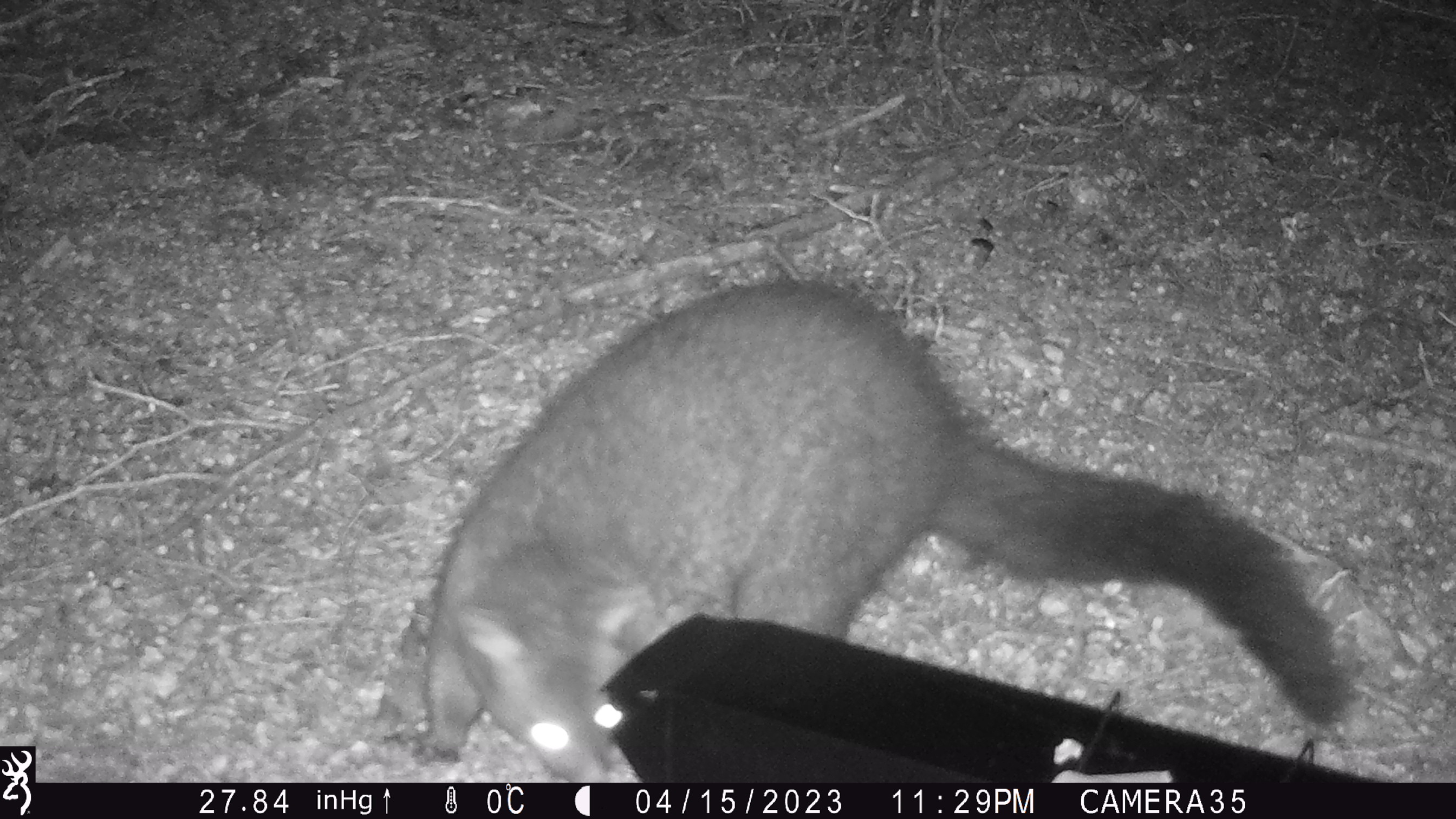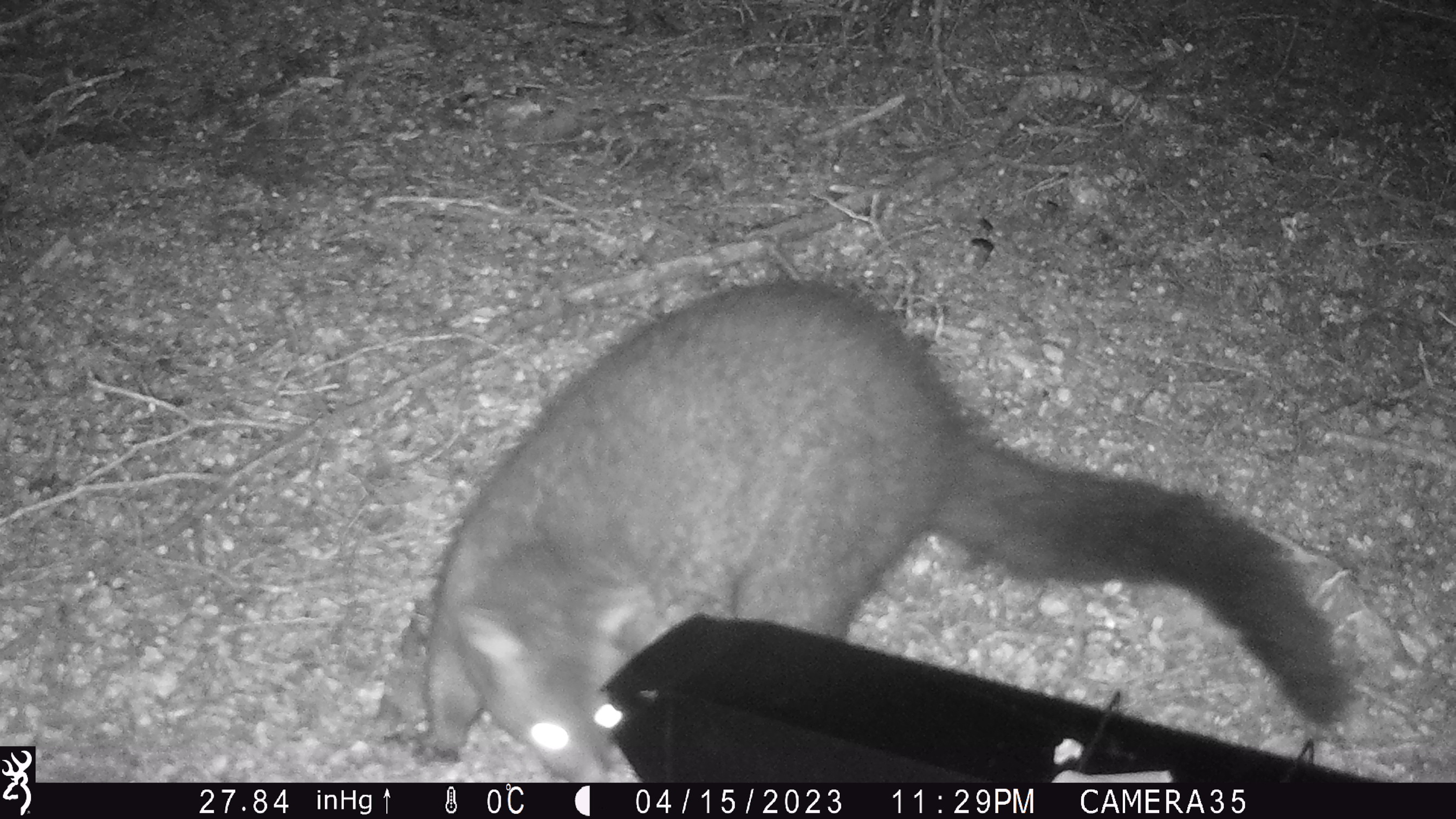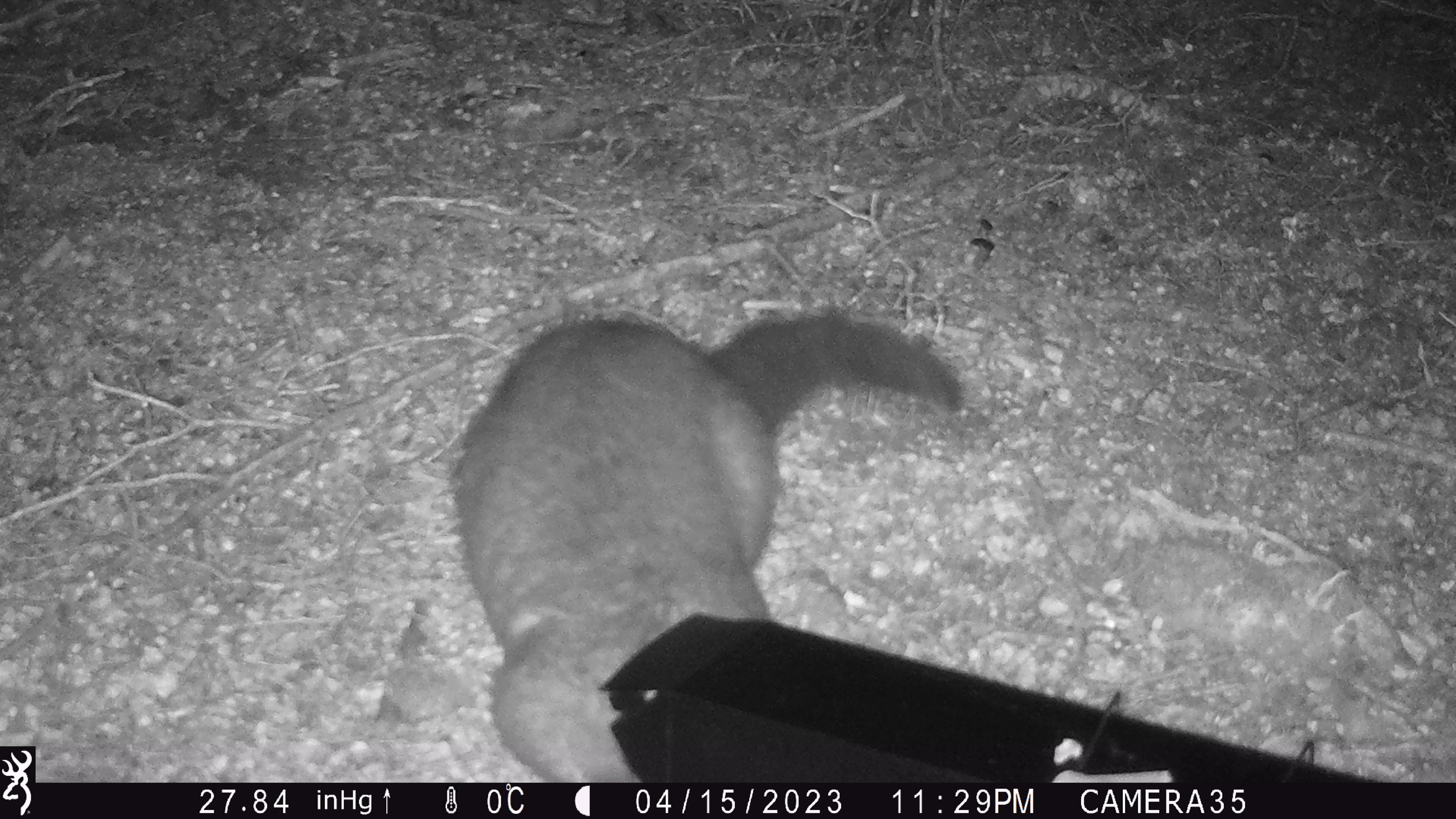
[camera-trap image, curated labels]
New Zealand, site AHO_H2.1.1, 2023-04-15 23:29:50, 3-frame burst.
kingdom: Animalia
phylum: Chordata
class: Mammalia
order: Diprotodontia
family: Phalangeridae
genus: Trichosurus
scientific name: Trichosurus vulpecula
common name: common brushtail possum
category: possum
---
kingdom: Animalia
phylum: Chordata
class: Mammalia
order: Carnivora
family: Mustelidae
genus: Mustela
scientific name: Mustela erminea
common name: stoat